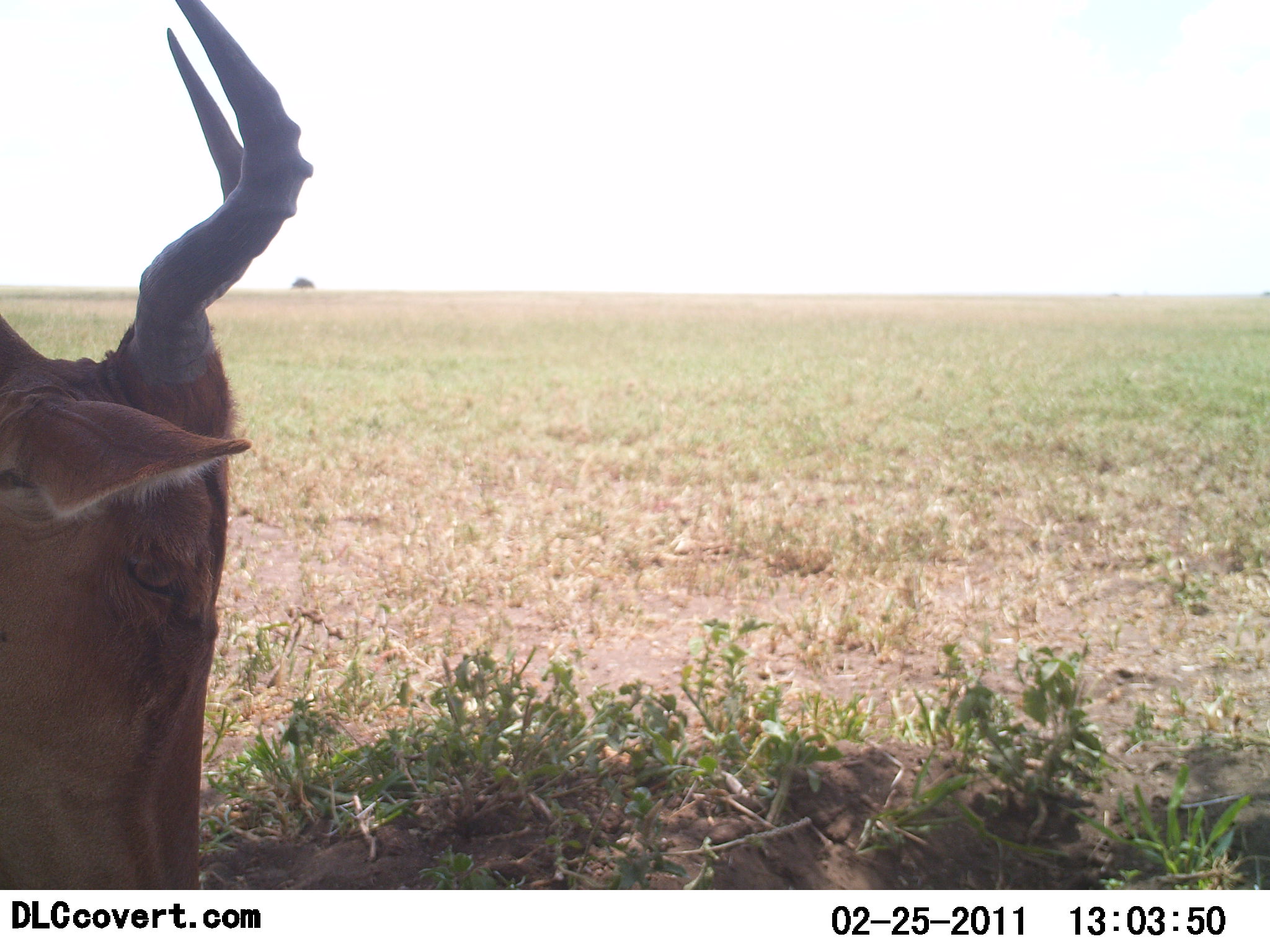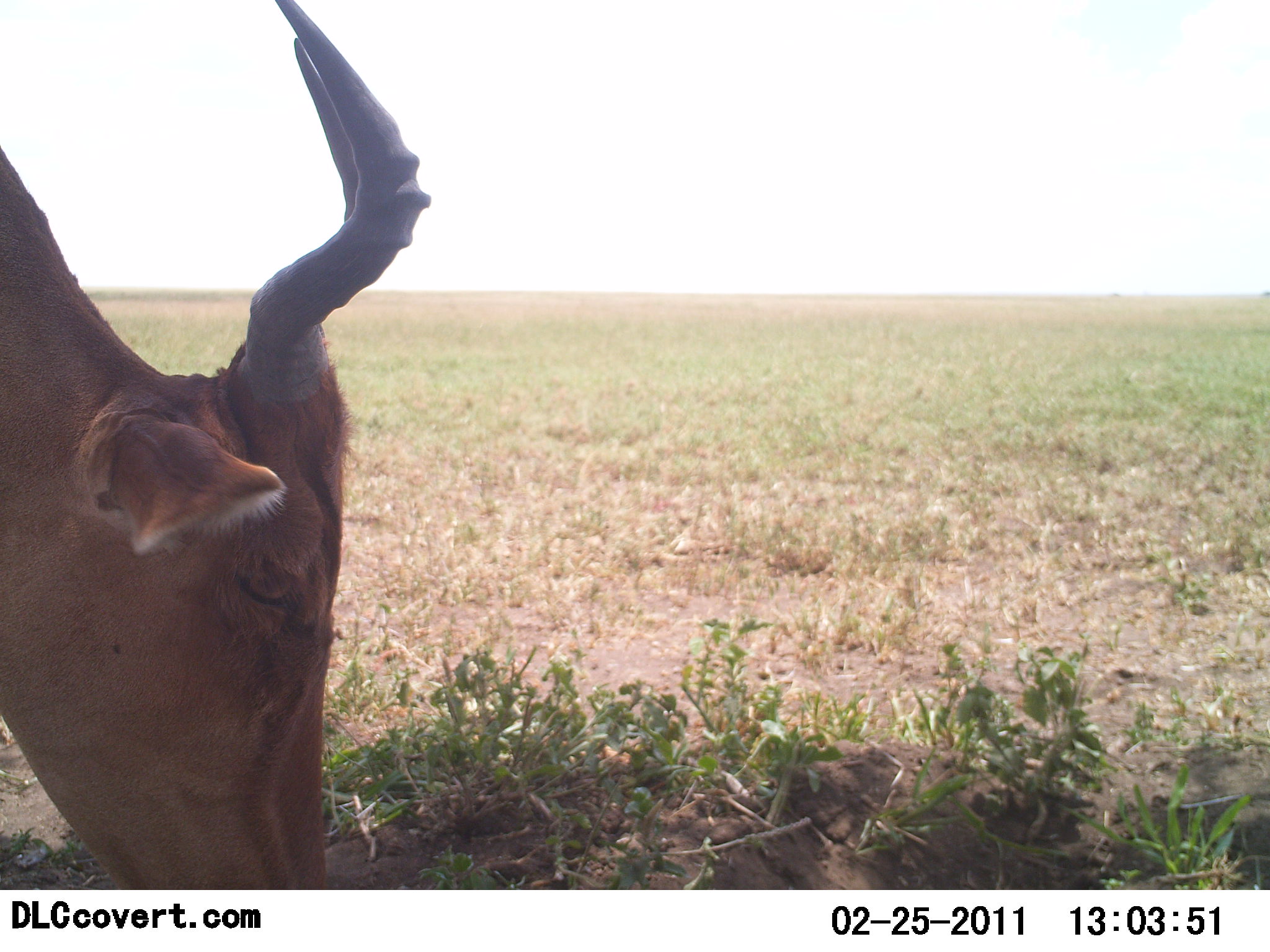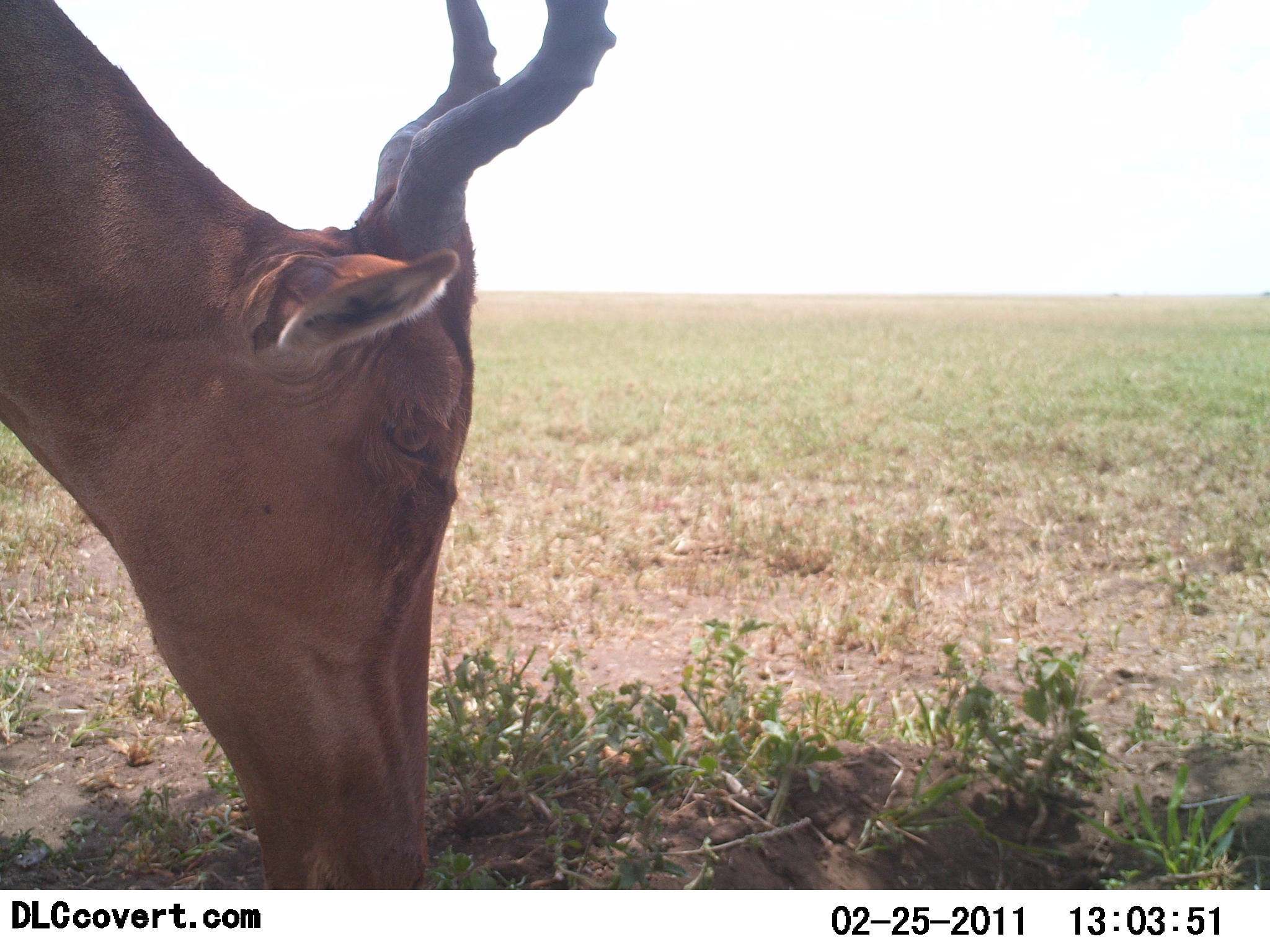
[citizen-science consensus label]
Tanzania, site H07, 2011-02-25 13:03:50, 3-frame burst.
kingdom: Animalia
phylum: Chordata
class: Mammalia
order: Artiodactyla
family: Bovidae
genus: Alcelaphus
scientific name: Alcelaphus buselaphus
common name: hartebeest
Hartebeest (Alcelaphus buselaphus), count 1. Behavior (volunteer vote fractions): standing 27%, resting 9%, moving 9%, interacting 0%. Young present (vote fraction): 0%. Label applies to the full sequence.